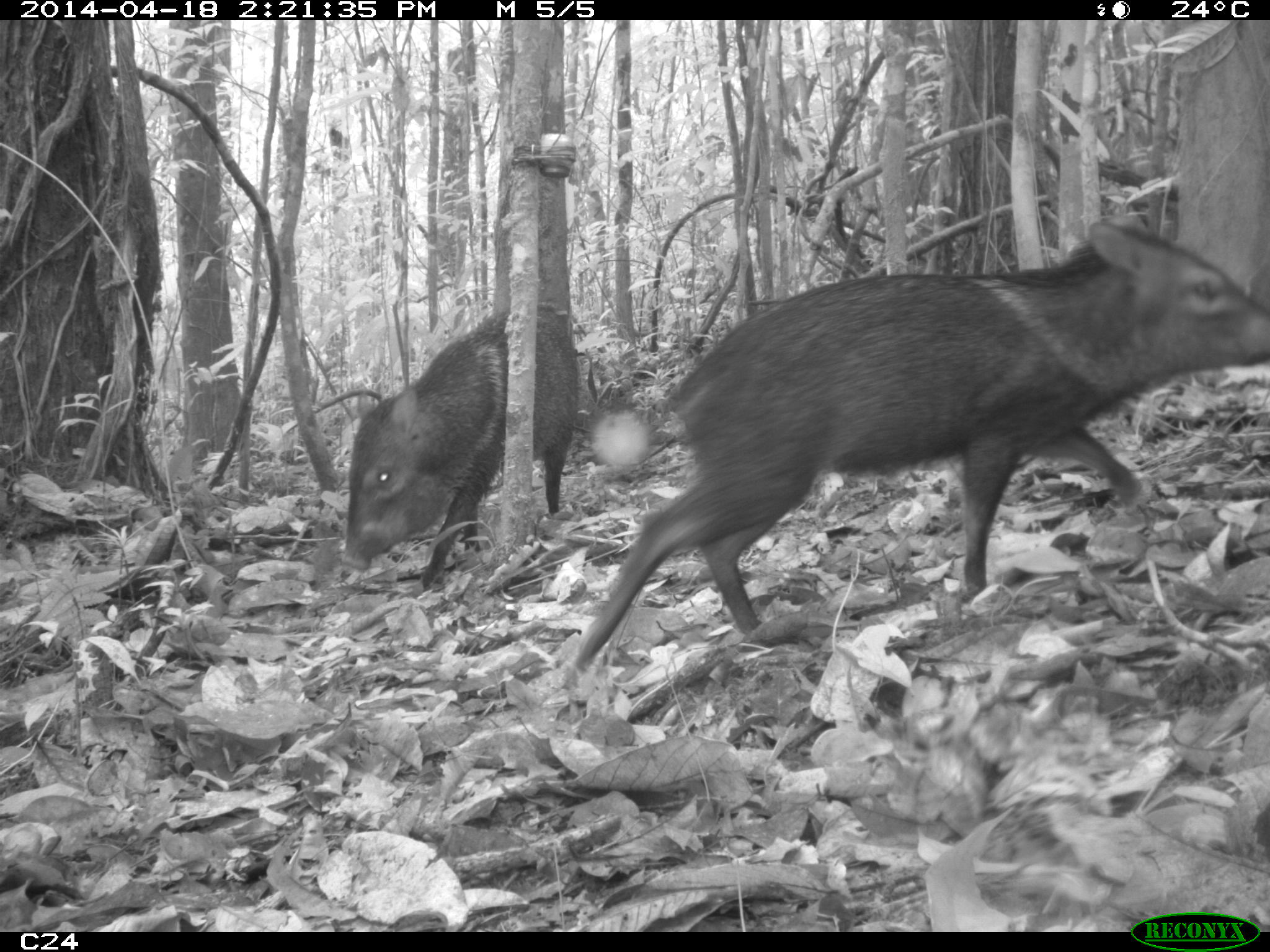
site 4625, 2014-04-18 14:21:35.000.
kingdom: Animalia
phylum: Chordata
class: Mammalia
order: Artiodactyla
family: Tayassuidae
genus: Pecari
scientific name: Pecari tajacu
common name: collared peccary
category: tayassu tajacu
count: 5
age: adult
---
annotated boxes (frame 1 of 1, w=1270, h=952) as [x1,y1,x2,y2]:
tayassu tajacu: [565,212,1270,667]; [336,299,598,590]